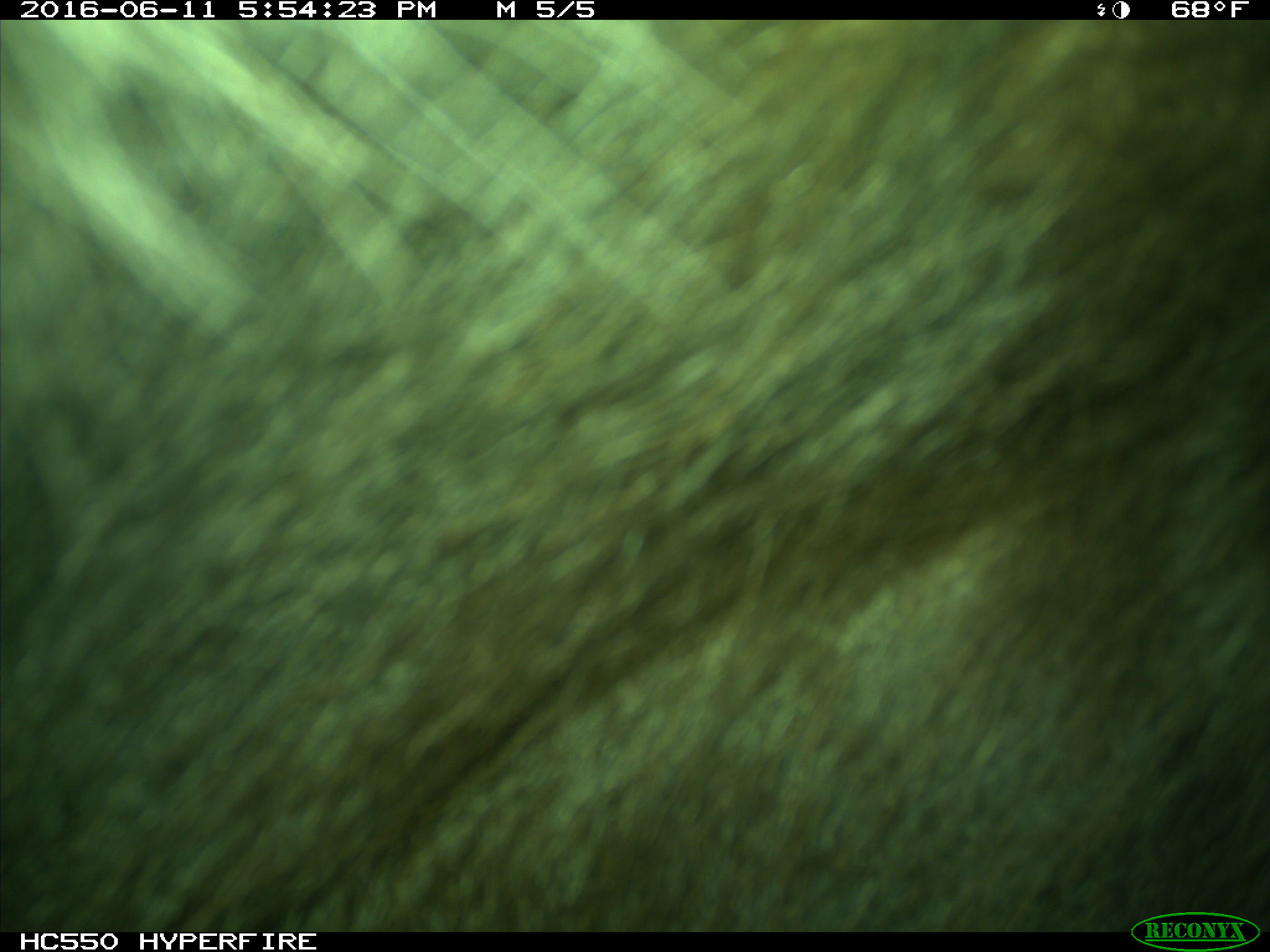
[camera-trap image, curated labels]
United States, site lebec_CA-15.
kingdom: Animalia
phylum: Chordata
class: Mammalia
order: Carnivora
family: Ursidae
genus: Ursus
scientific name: Ursus americanus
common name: american black bear